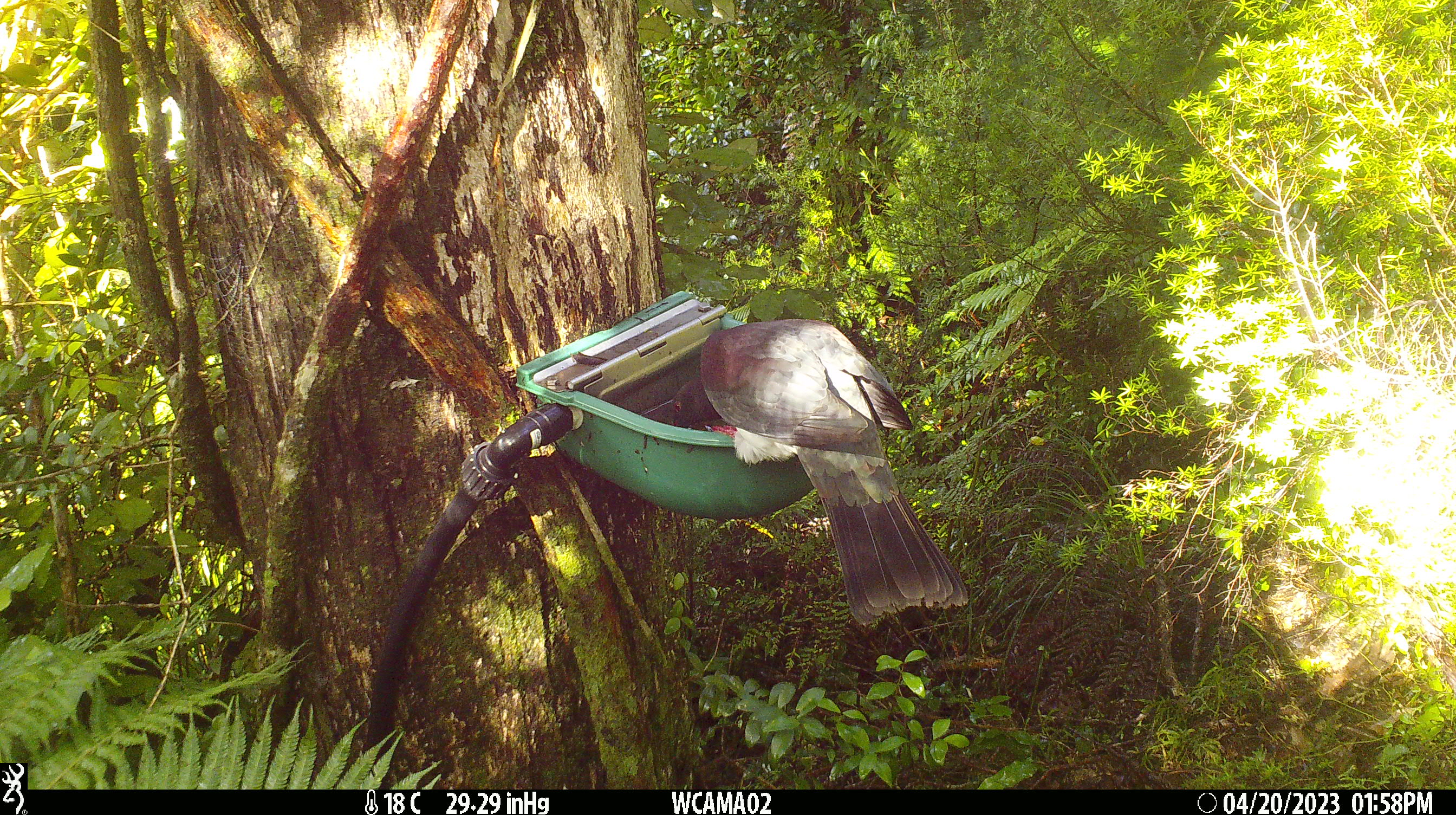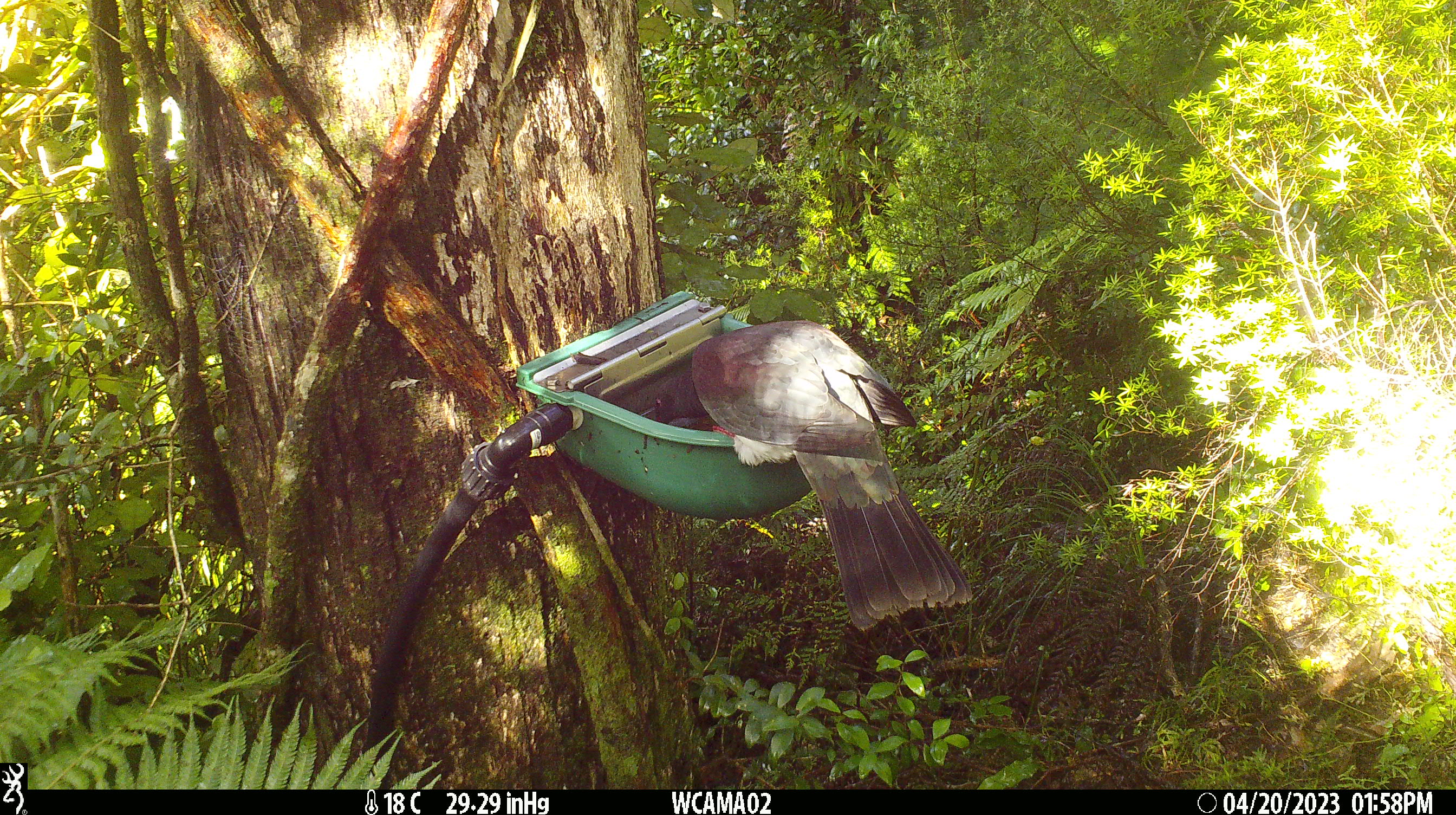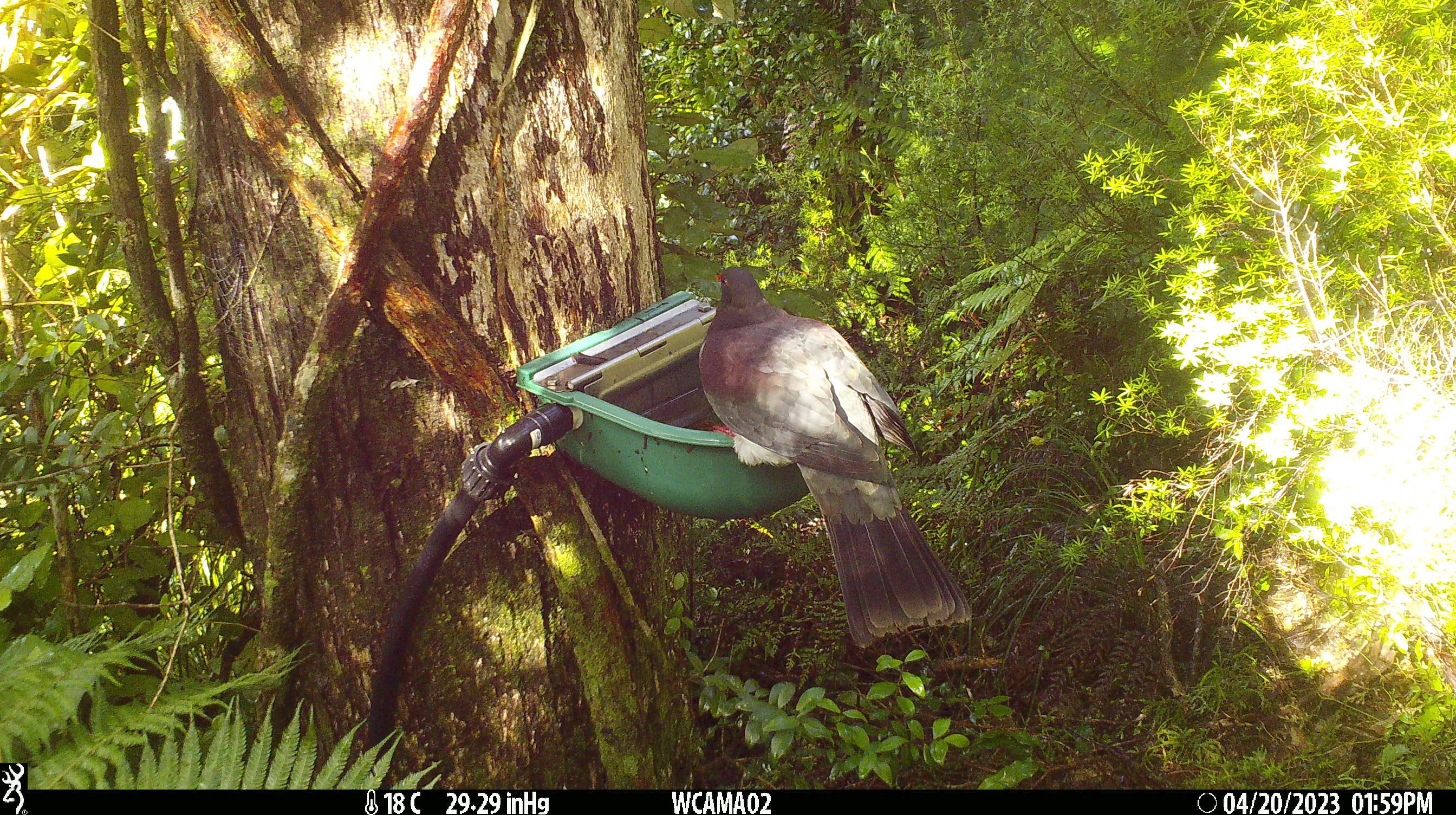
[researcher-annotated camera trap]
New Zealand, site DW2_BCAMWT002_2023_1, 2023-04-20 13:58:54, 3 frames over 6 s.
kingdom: Animalia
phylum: Chordata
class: Aves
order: Columbiformes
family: Columbidae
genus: Hemiphaga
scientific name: Hemiphaga novaeseelandiae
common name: new zealand pigeon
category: kereru